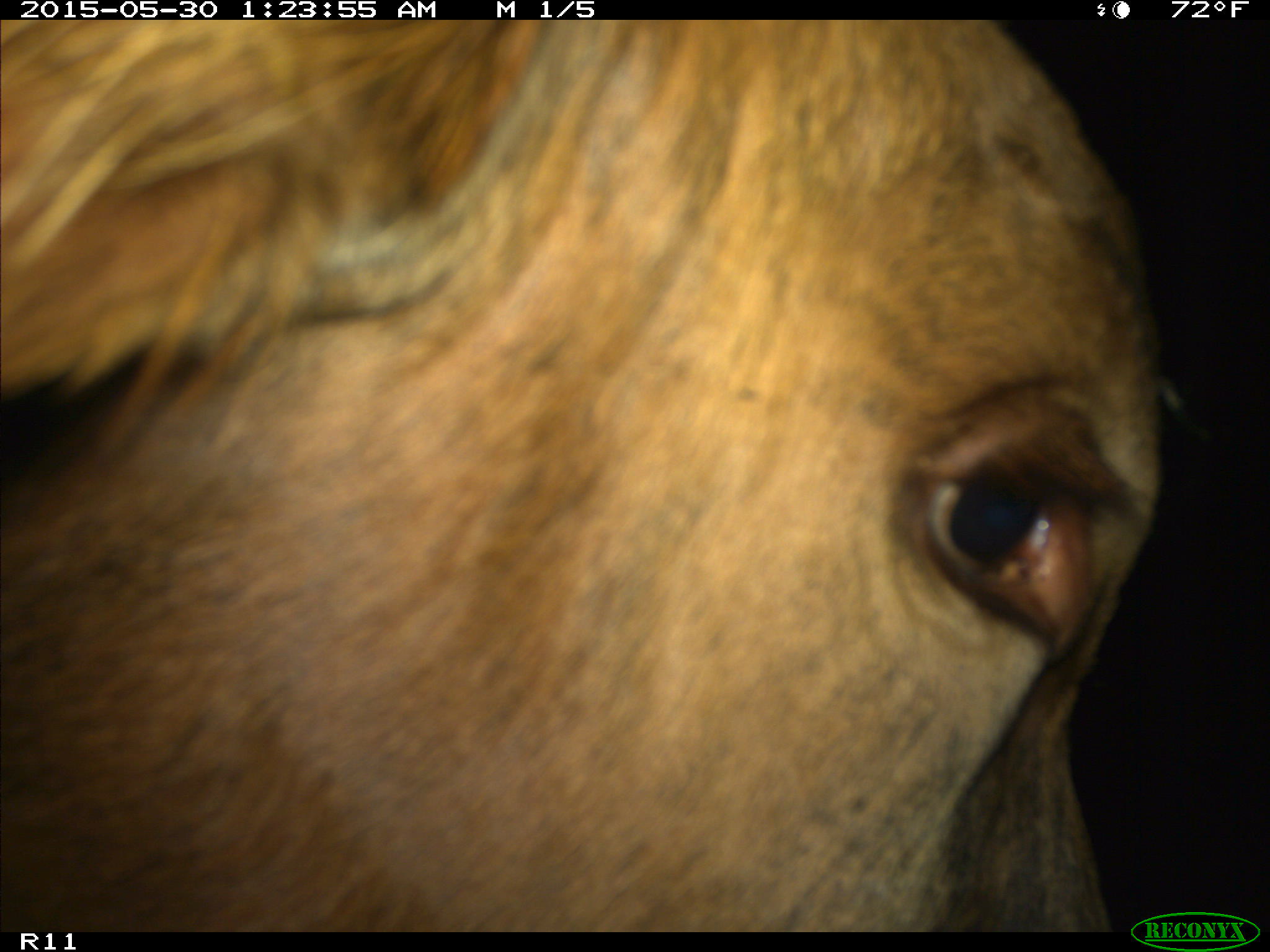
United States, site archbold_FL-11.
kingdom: Animalia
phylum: Chordata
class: Mammalia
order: Artiodactyla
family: Bovidae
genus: Bos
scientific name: Bos taurus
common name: domestic cow